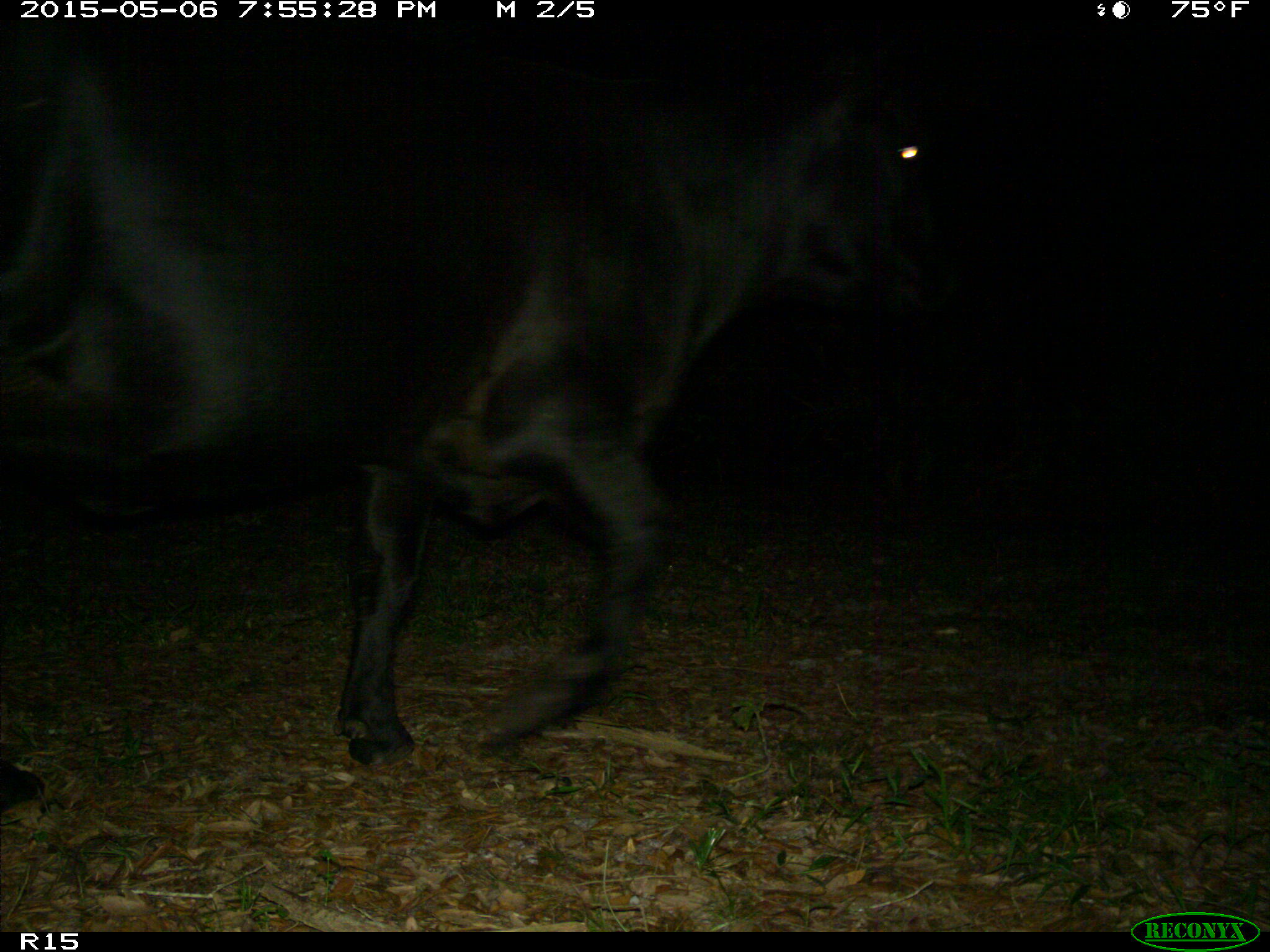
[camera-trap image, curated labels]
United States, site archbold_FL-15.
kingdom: Animalia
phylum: Chordata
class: Mammalia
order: Artiodactyla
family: Bovidae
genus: Bos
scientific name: Bos taurus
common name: domestic cow